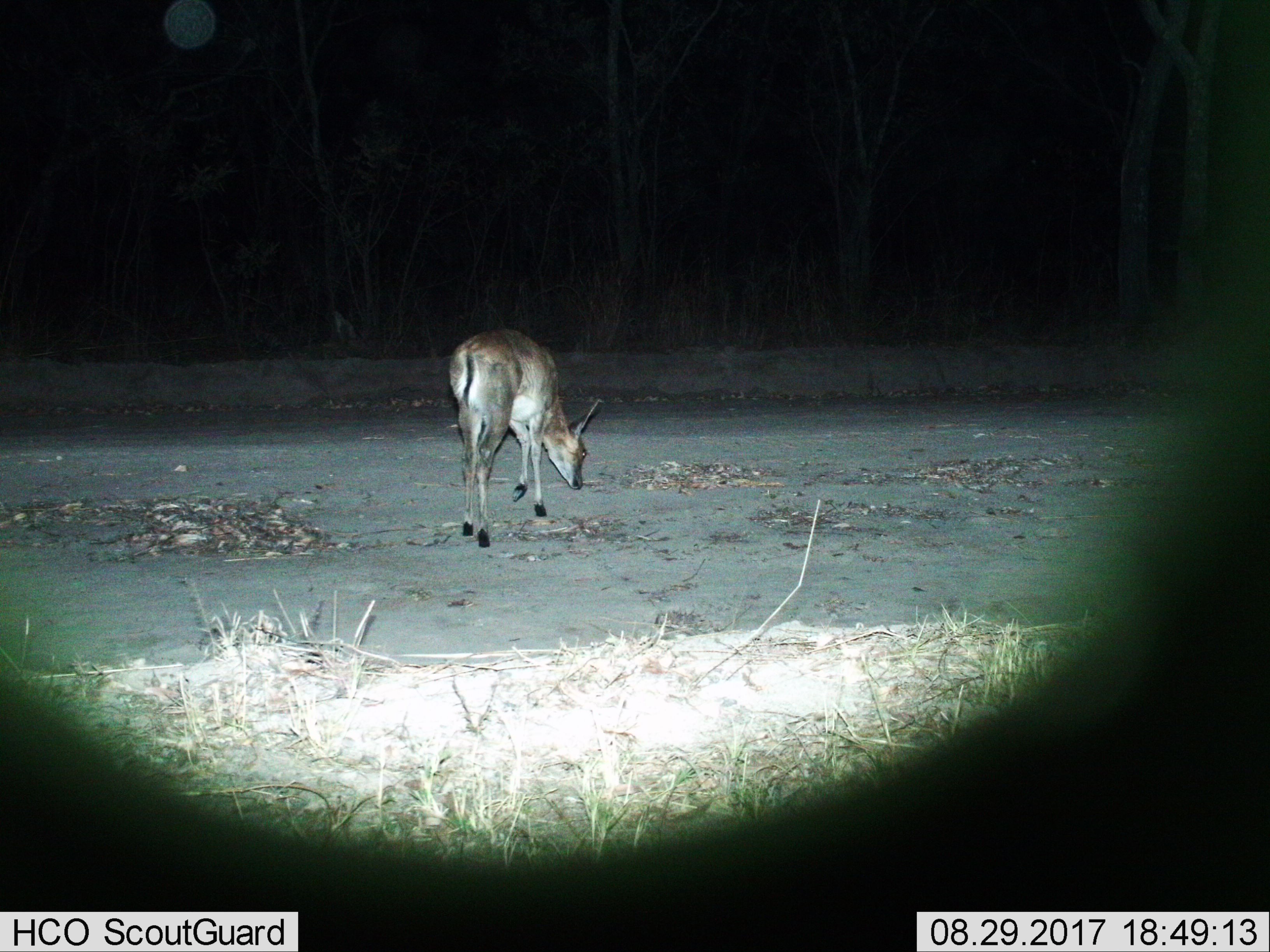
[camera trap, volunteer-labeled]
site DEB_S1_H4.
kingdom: Animalia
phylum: Chordata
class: Mammalia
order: Artiodactyla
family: Bovidae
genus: Sylvicapra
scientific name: Sylvicapra grimmia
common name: common duiker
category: duikercommongrey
Duikercommongrey (common duiker) (Sylvicapra grimmia), count 1. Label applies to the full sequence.